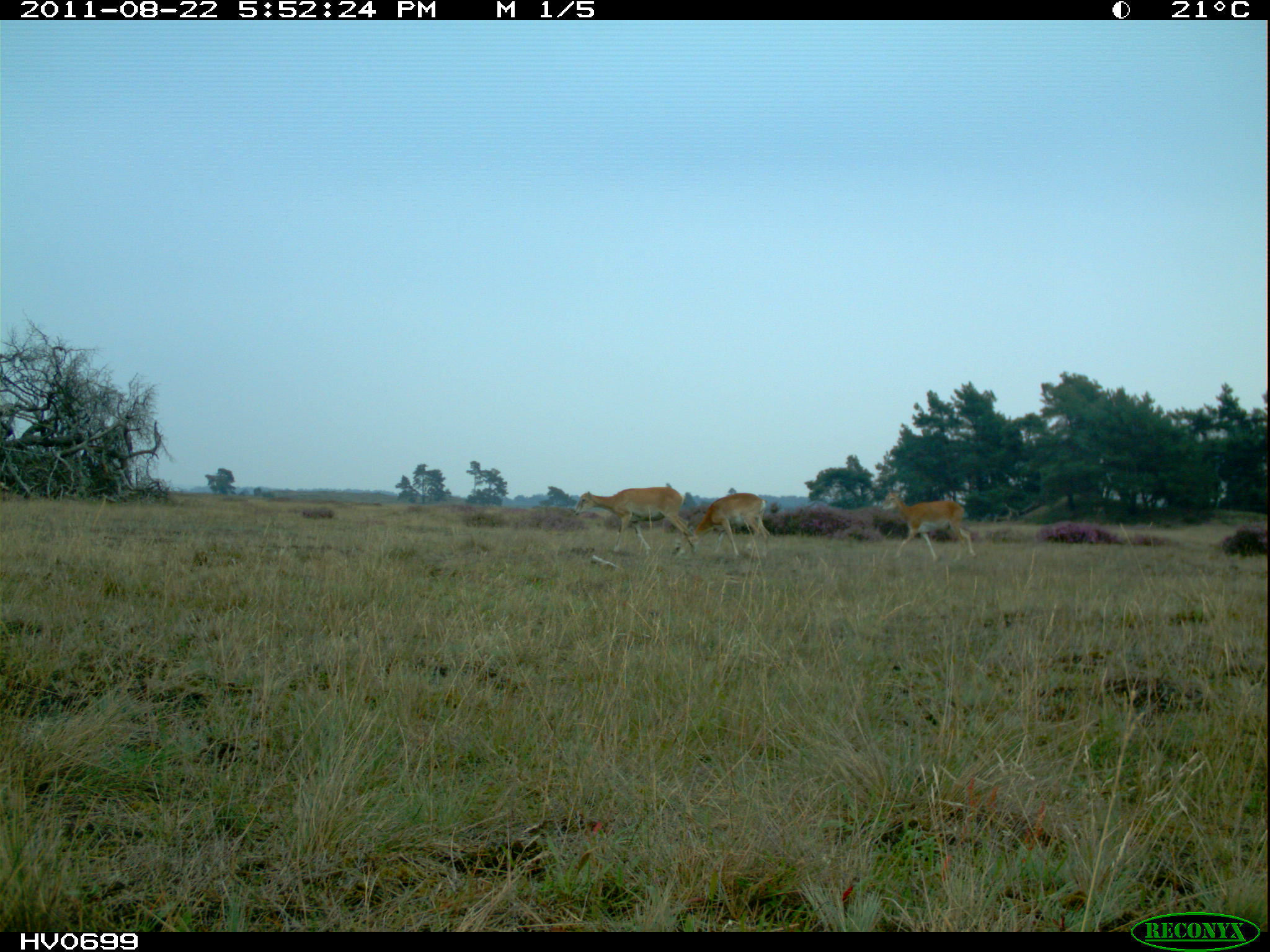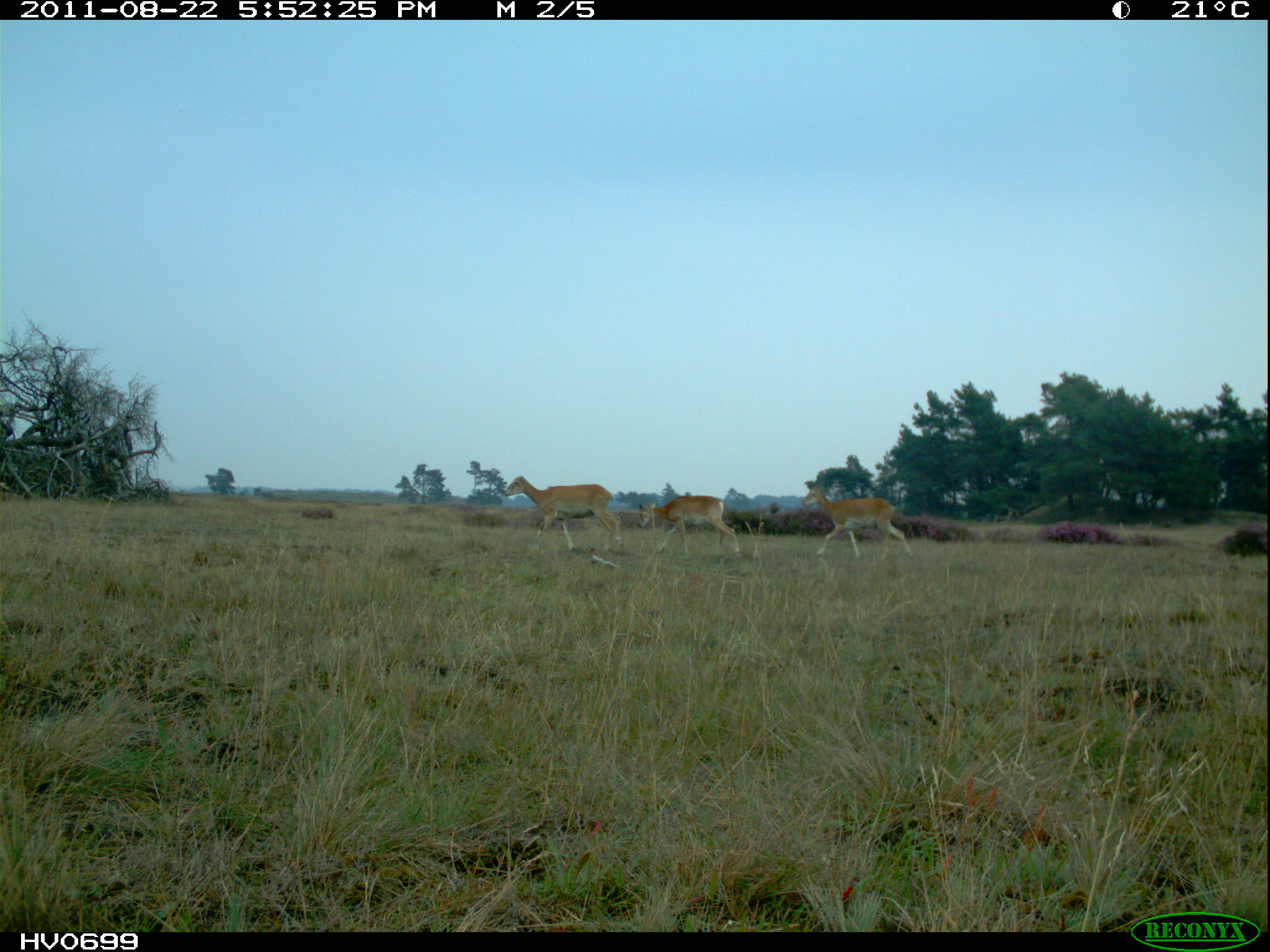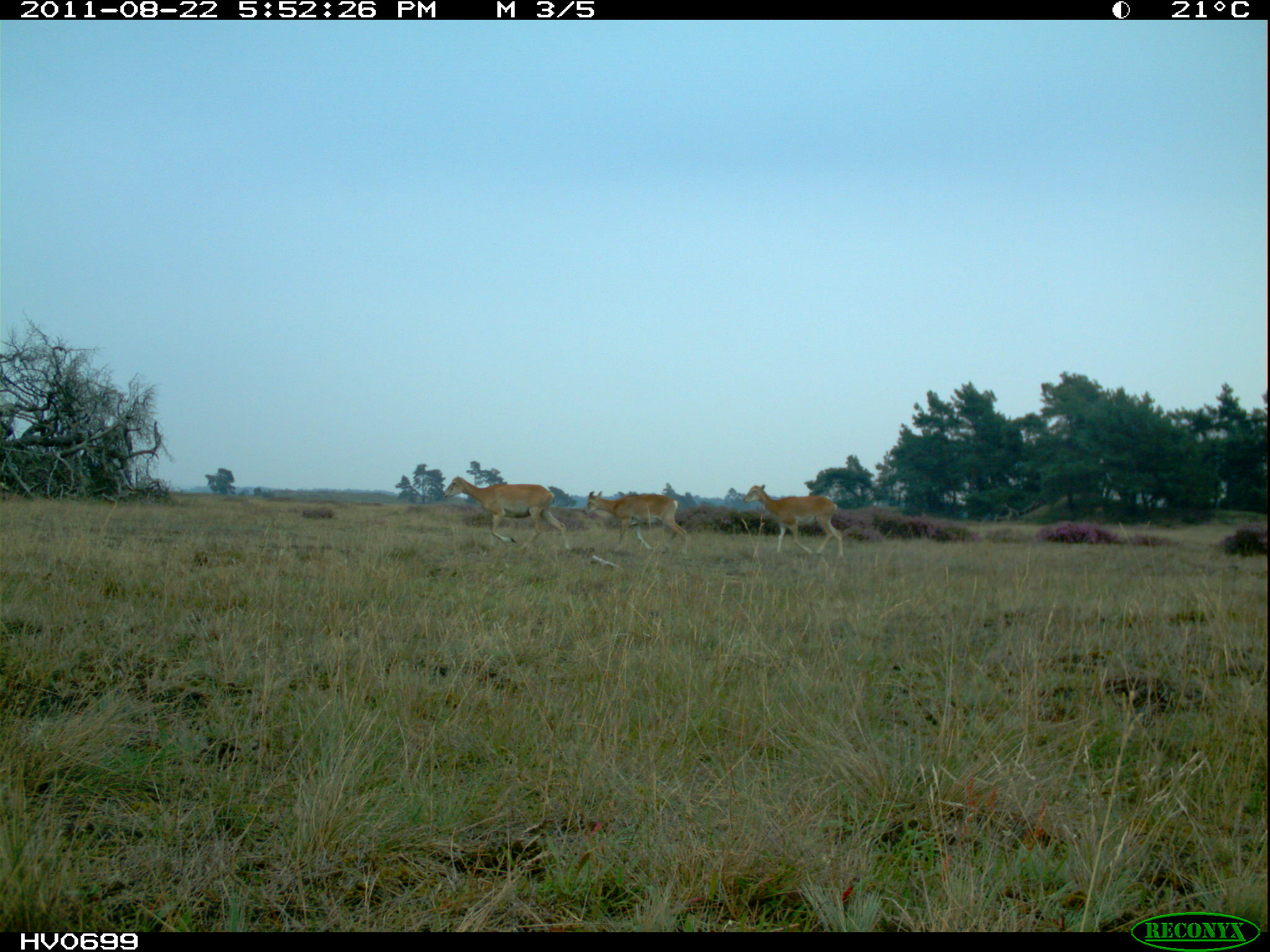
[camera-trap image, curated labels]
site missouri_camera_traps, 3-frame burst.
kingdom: Animalia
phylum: Chordata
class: Mammalia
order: Artiodactyla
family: Bovidae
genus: Ovis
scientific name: Ovis ammon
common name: mouflon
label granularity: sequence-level